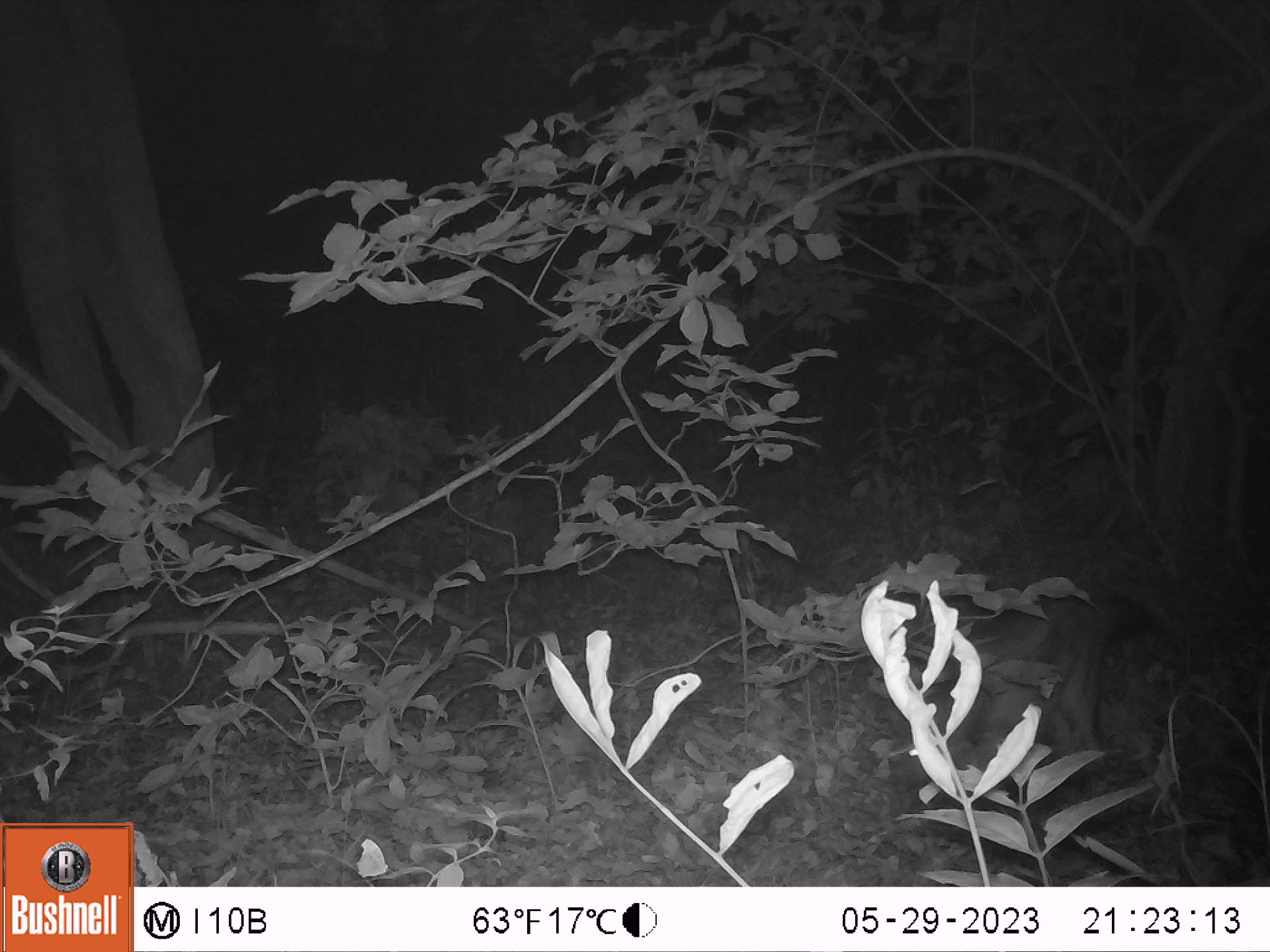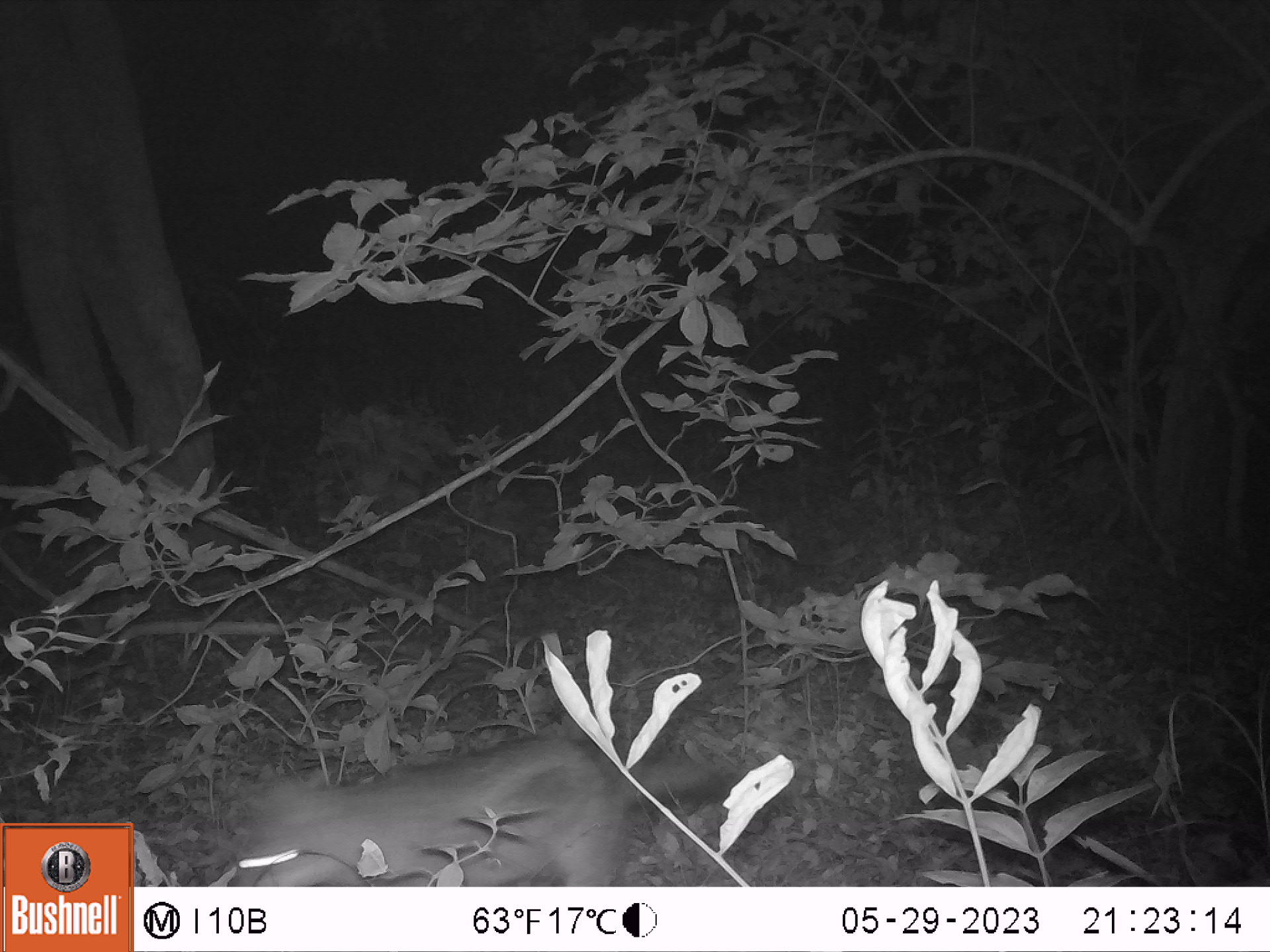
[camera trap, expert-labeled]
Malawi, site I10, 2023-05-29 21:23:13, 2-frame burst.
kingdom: Animalia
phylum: Chordata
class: Mammalia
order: Carnivora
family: Canidae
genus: Lupulella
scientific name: Lupulella adusta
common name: side-striped jackal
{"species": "side-striped jackal (Lupulella adusta)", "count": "1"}